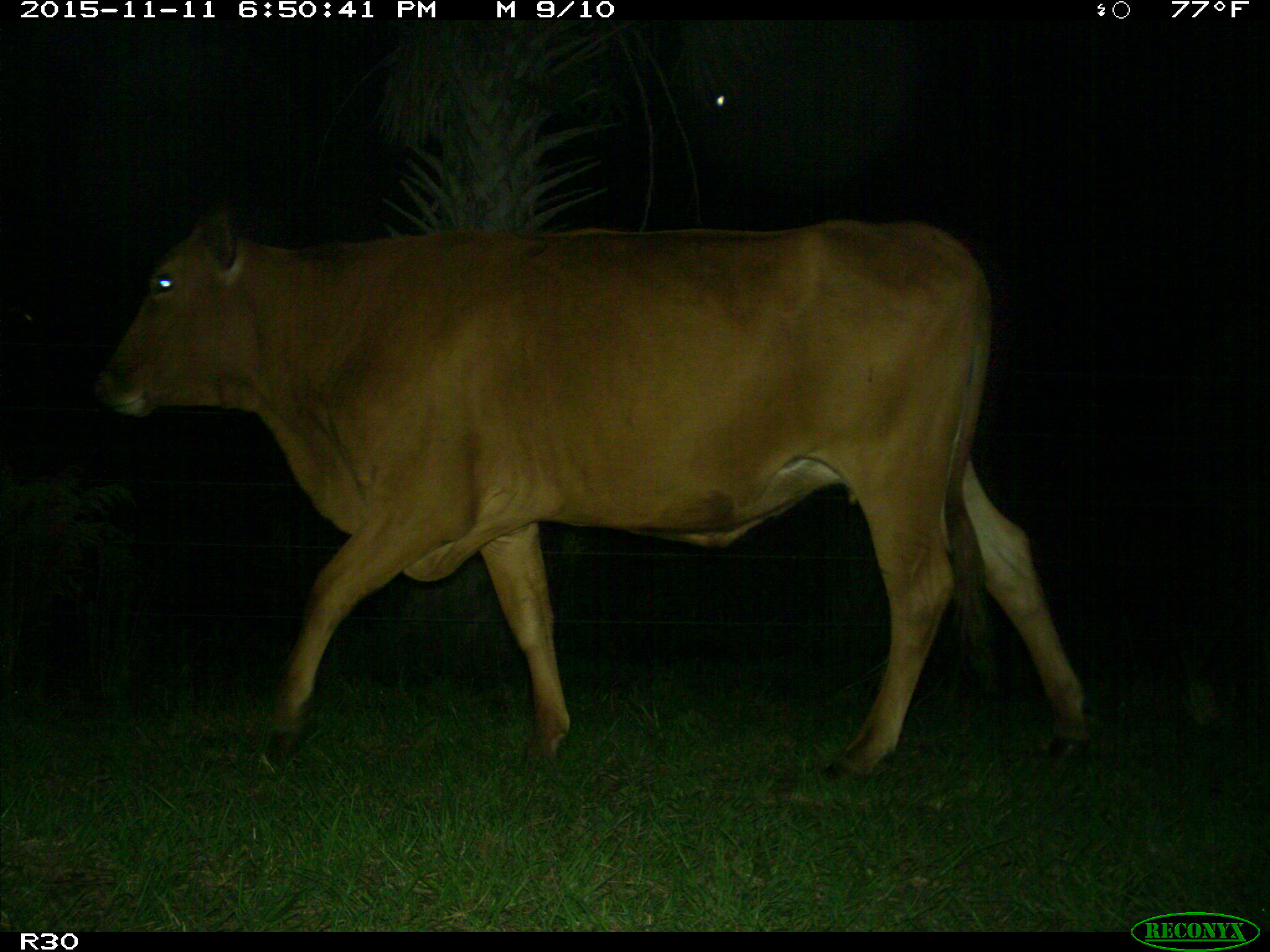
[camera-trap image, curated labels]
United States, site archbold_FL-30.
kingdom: Animalia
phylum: Chordata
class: Mammalia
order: Artiodactyla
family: Bovidae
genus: Bos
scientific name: Bos taurus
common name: domestic cow